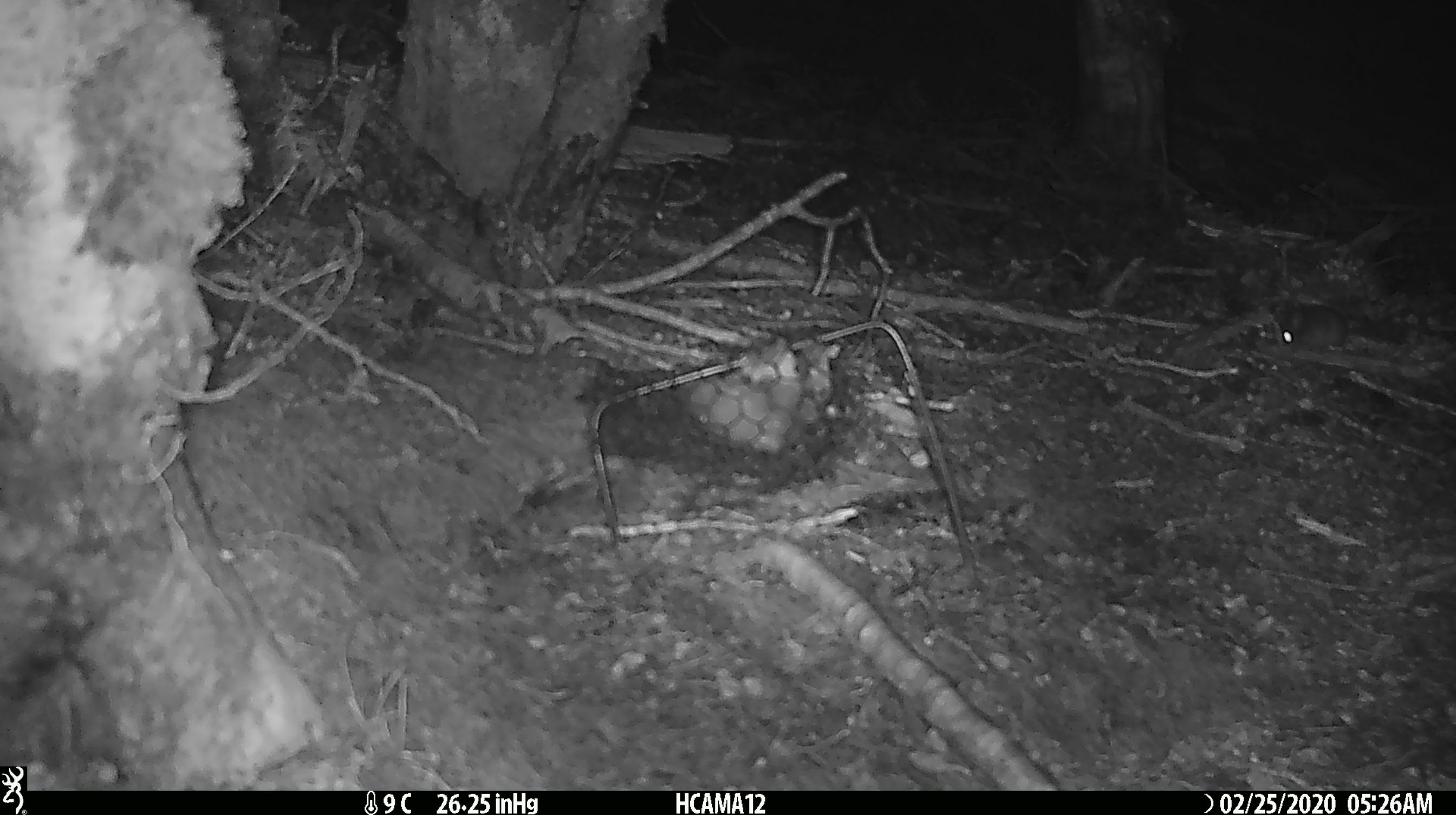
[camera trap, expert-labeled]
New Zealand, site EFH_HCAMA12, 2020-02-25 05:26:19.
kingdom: Animalia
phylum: Chordata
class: Mammalia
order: Rodentia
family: Muridae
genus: Mus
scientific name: Mus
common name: mouse